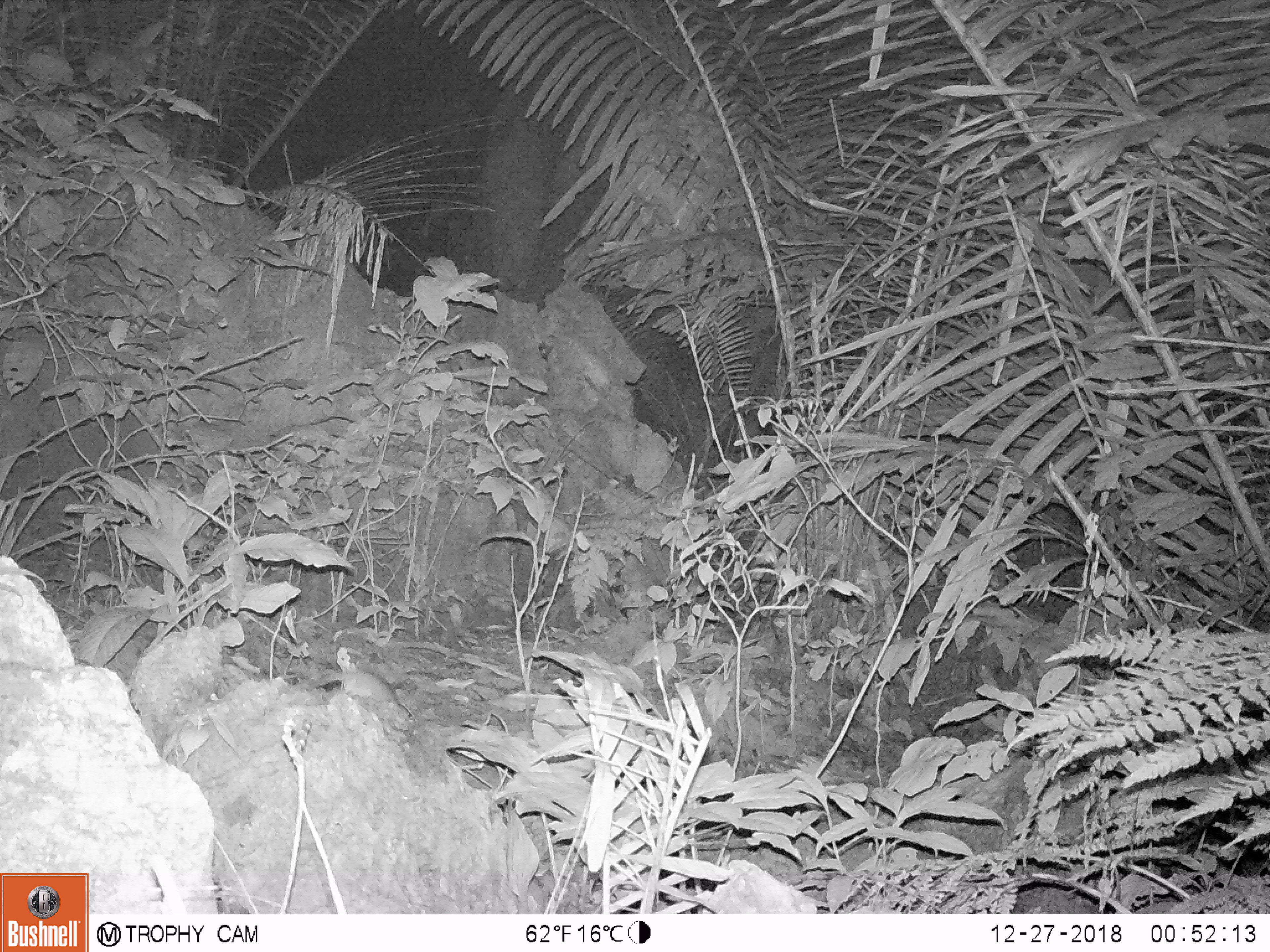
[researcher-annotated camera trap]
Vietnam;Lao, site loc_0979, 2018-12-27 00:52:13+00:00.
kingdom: Animalia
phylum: Chordata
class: Mammalia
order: Rodentia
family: Muridae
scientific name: Muridae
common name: old-world mice and rats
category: unidentified murid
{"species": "unidentified murid (old-world mice and rats) (Muridae)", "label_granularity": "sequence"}